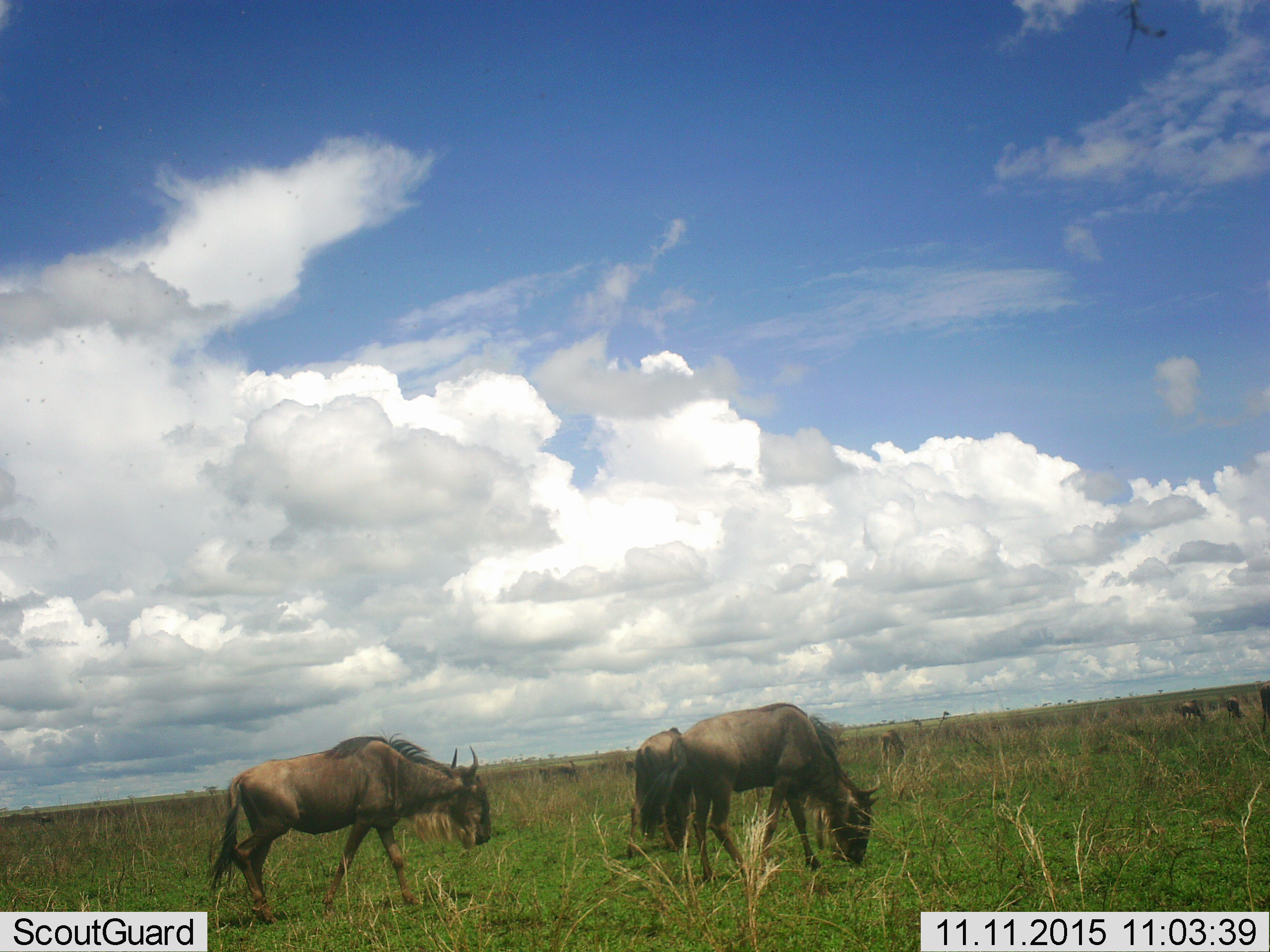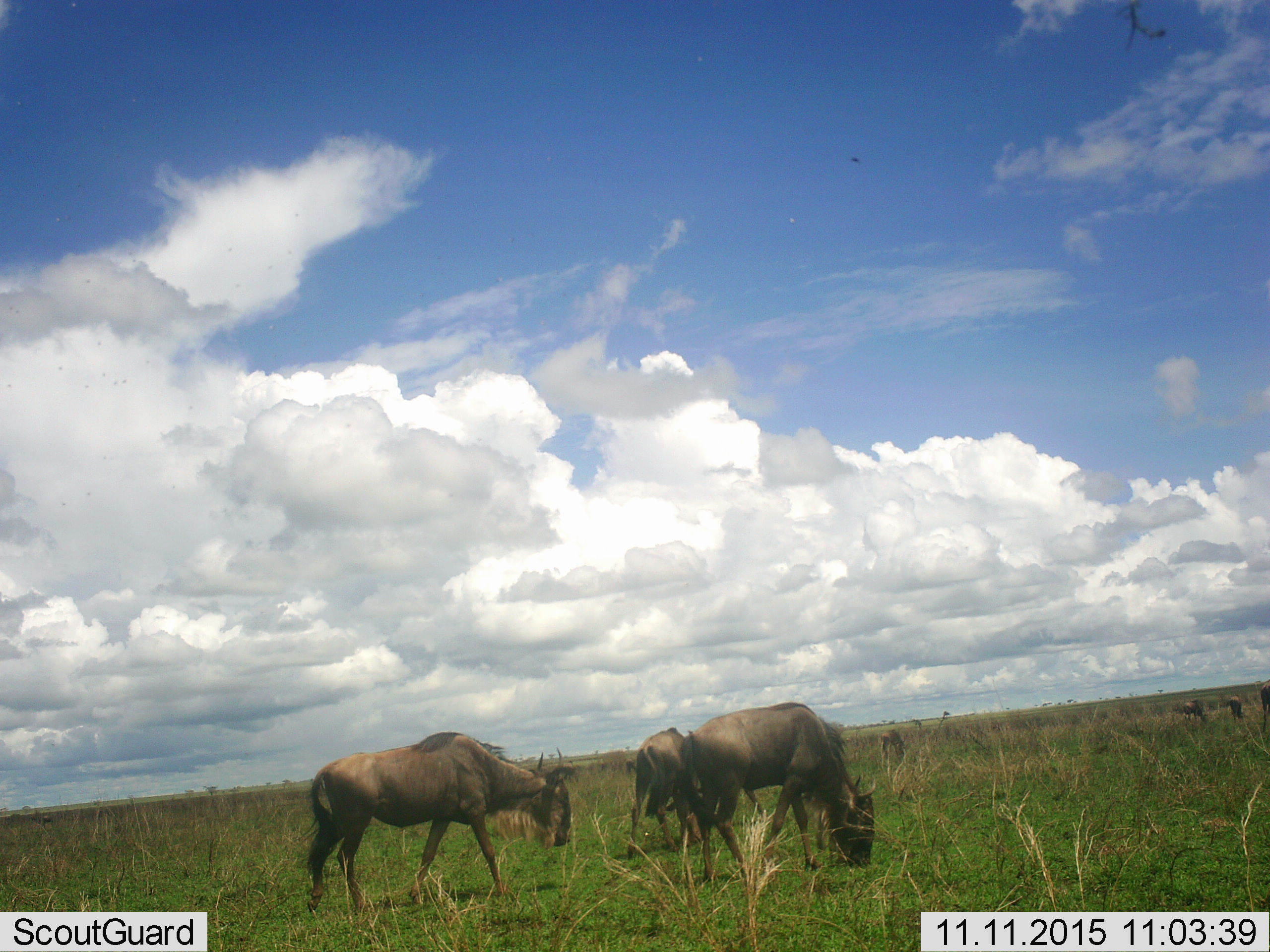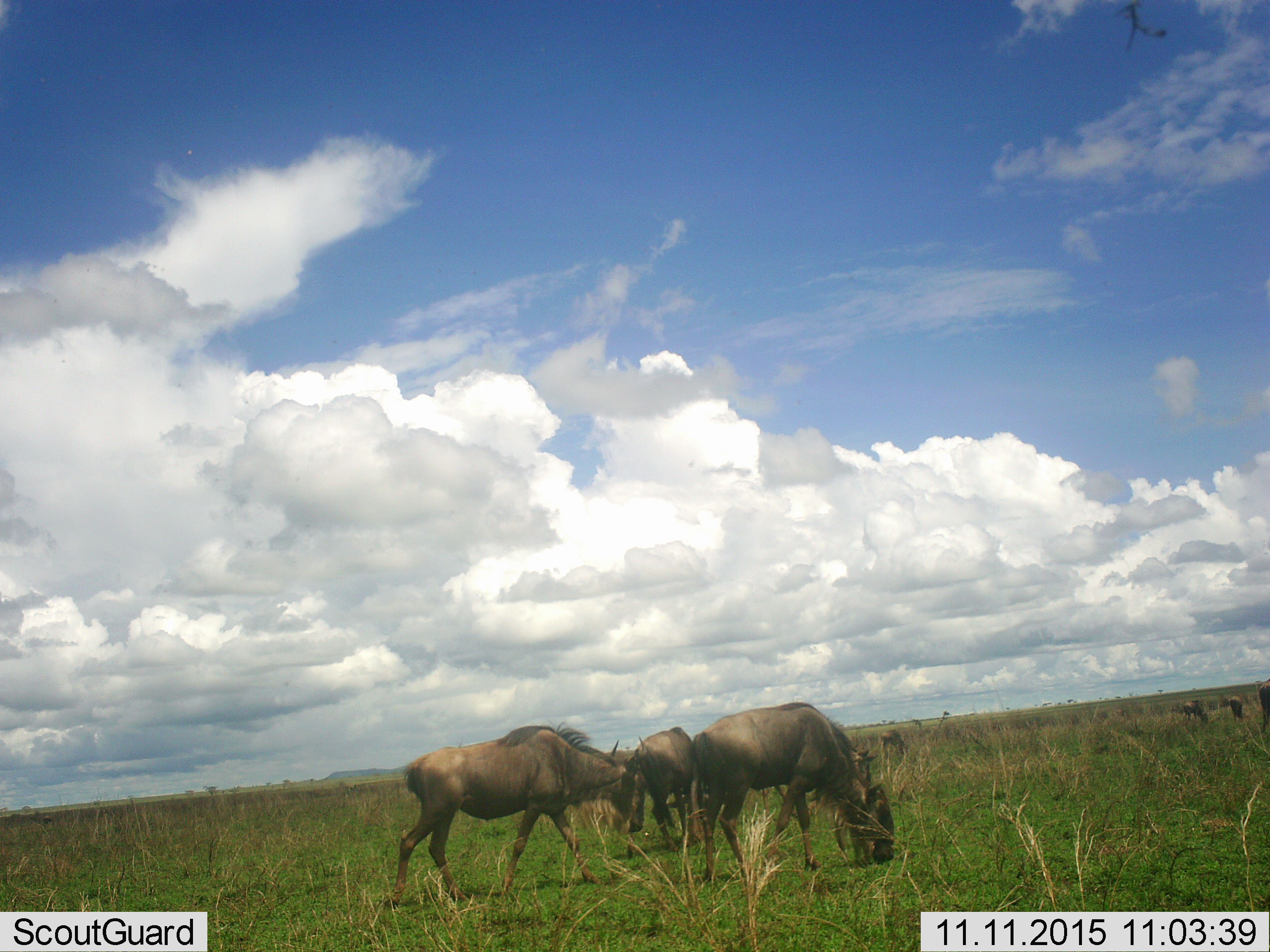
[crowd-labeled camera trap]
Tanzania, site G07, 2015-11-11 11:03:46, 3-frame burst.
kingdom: Animalia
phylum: Chordata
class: Mammalia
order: Artiodactyla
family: Bovidae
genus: Connochaetes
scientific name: Connochaetes taurinus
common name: blue wildebeest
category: wildebeest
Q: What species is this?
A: Wildebeest (blue wildebeest) (Connochaetes taurinus).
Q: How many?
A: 8.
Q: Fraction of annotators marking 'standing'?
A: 44%.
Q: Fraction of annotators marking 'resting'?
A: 0%.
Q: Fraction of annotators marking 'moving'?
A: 67%.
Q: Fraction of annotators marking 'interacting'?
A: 11%.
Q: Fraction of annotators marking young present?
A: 11%.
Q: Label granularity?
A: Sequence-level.